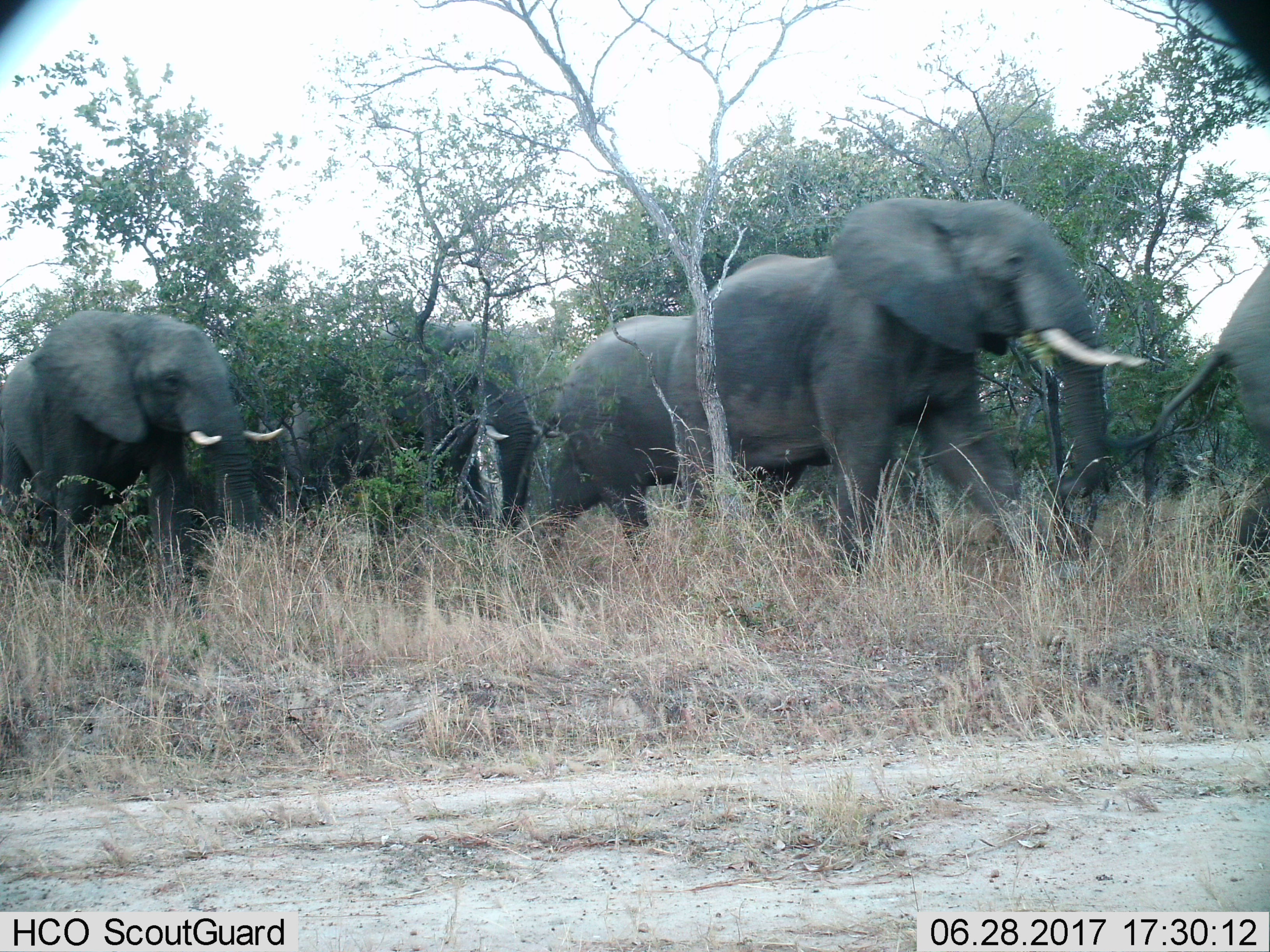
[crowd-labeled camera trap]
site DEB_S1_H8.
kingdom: Animalia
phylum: Chordata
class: Mammalia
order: Proboscidea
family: Elephantidae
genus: Loxodonta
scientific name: Loxodonta africana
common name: african bush elephant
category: elephant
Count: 5.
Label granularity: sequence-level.